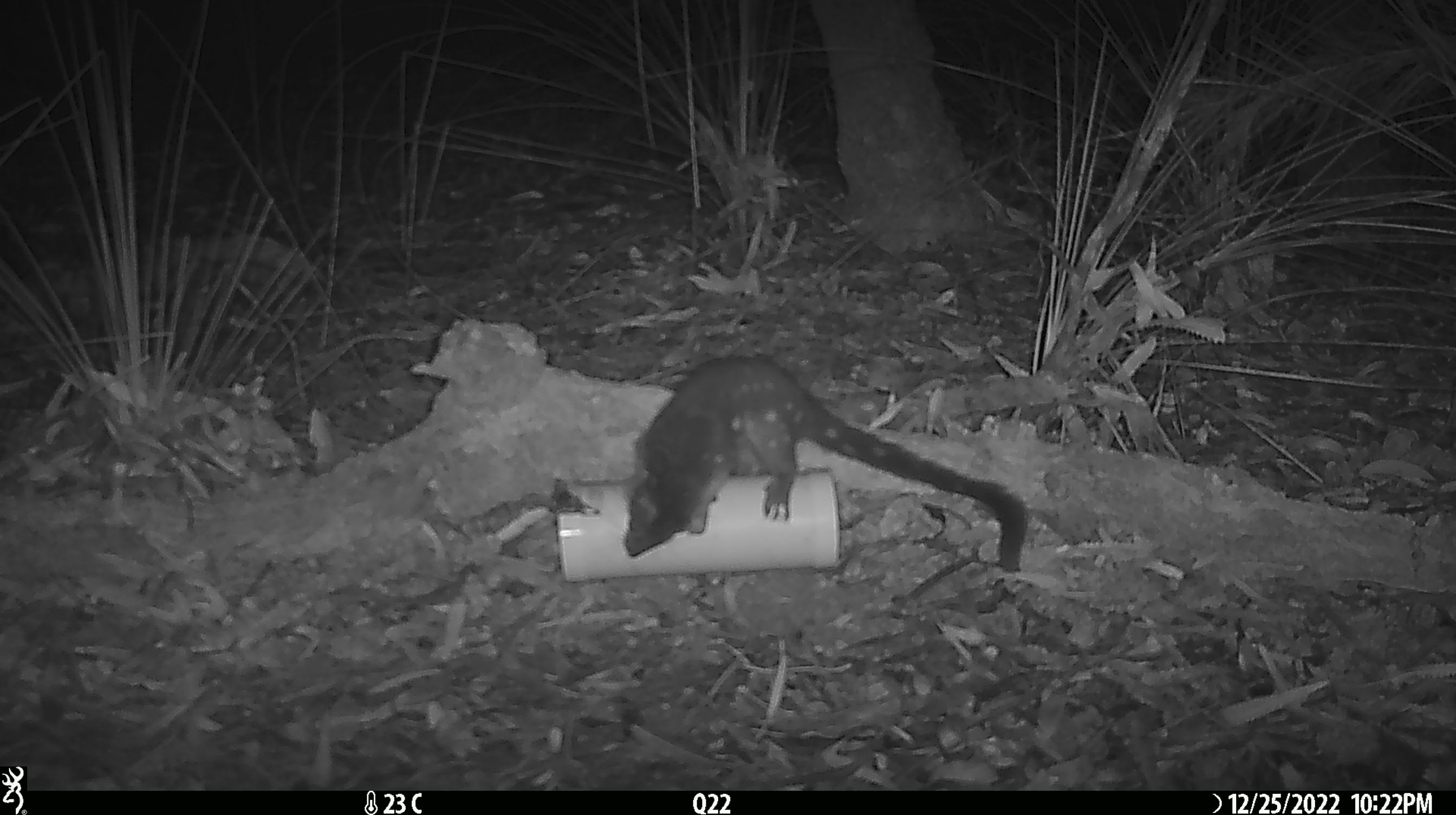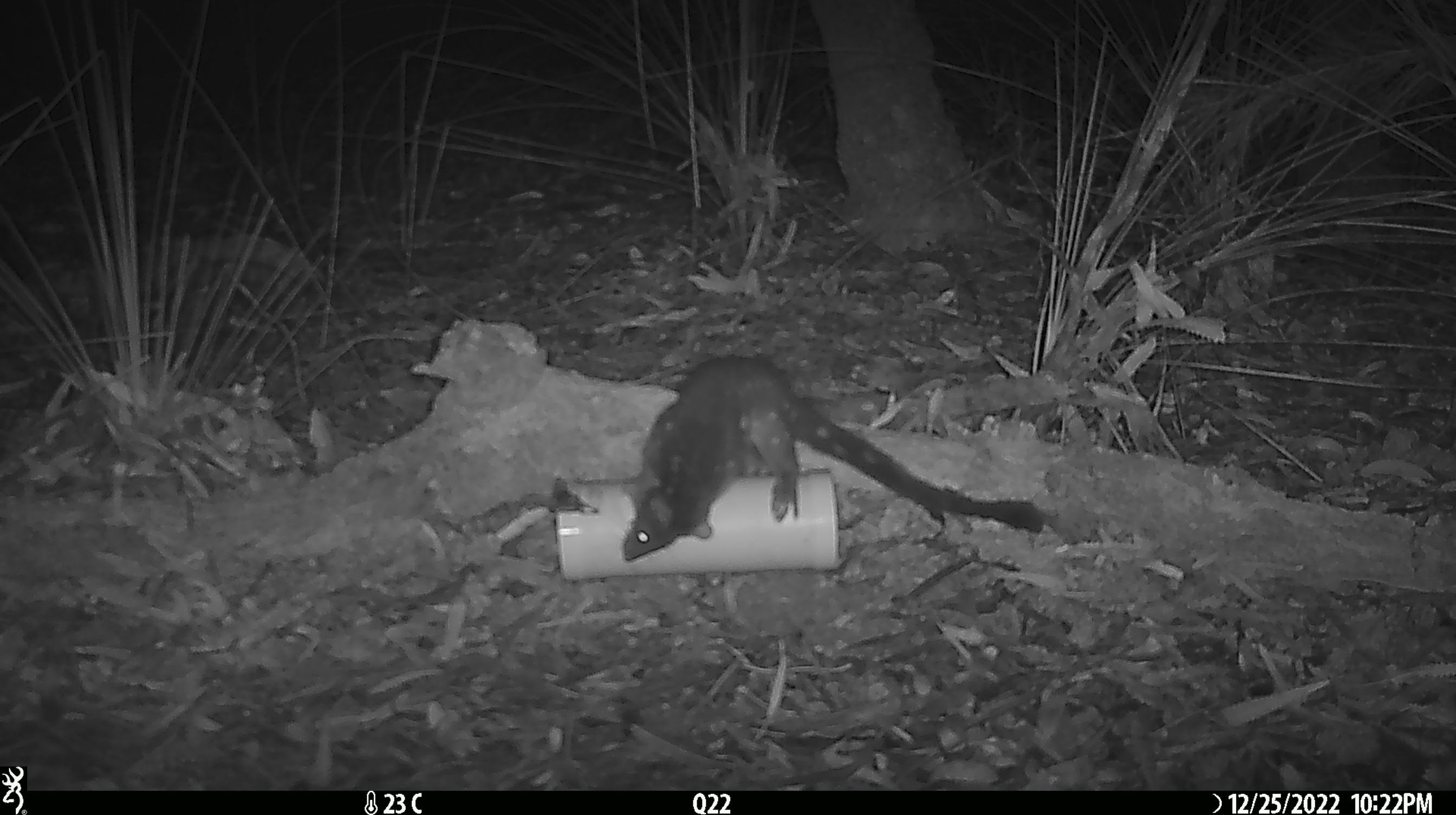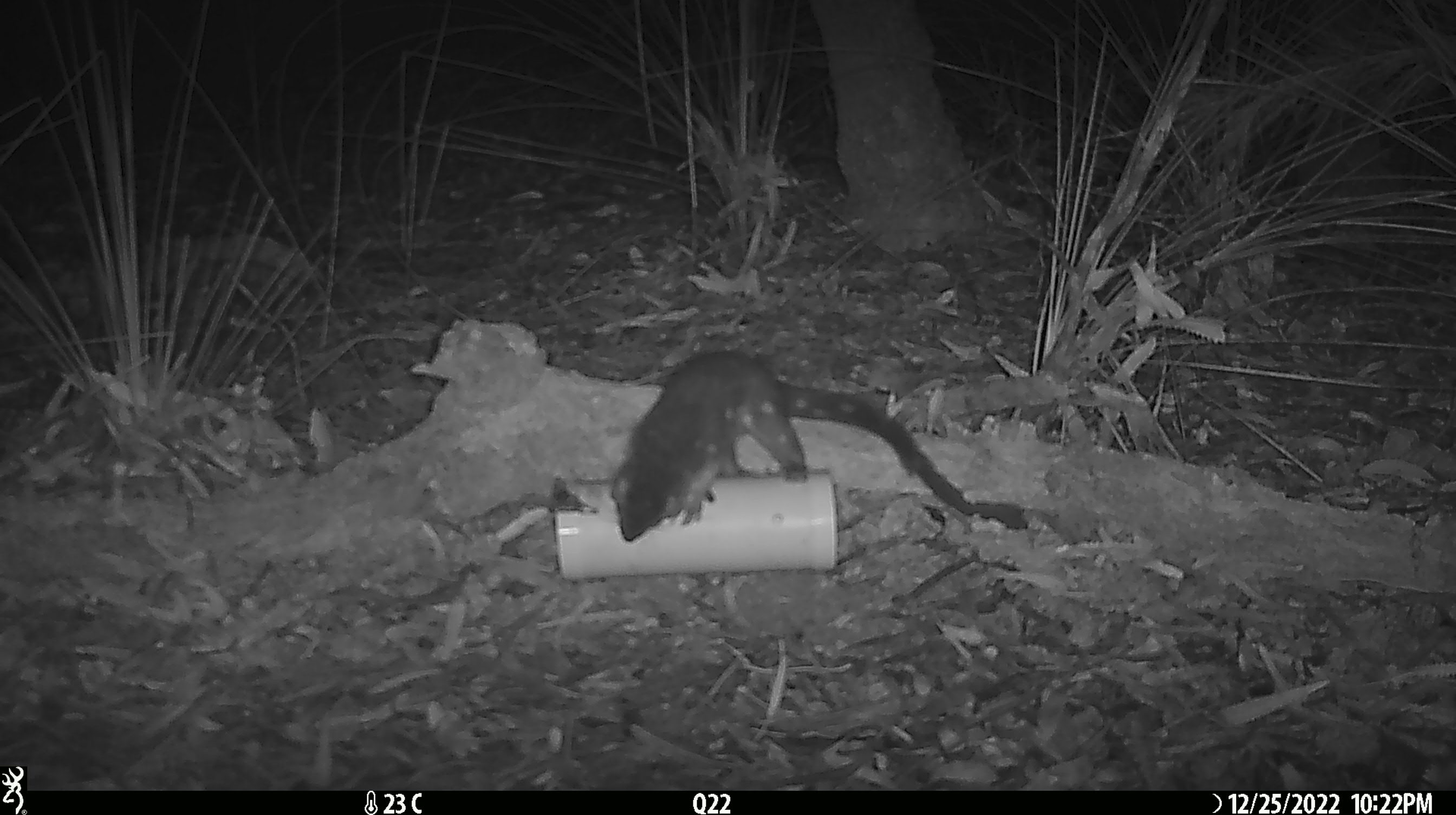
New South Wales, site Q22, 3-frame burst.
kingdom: Animalia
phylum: Chordata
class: Mammalia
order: Dasyuromorphia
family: Dasyuridae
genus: Dasyurus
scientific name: Dasyurus maculatus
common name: spotted-tailed quoll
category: quoll